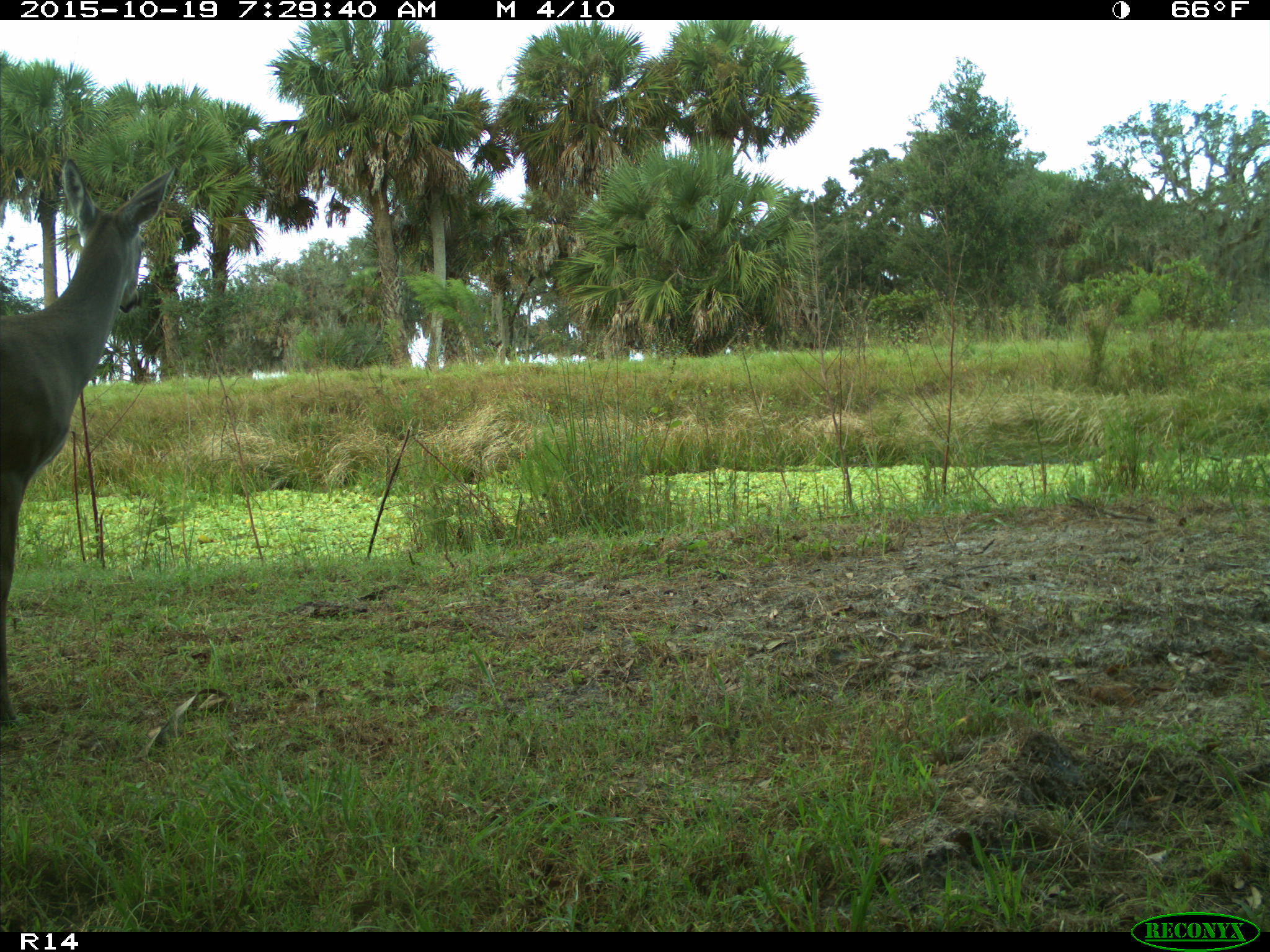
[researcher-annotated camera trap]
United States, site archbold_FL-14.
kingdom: Animalia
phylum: Chordata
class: Mammalia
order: Artiodactyla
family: Cervidae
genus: Odocoileus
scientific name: Odocoileus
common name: deer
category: unidentified deer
Unidentified deer (deer) (Odocoileus).